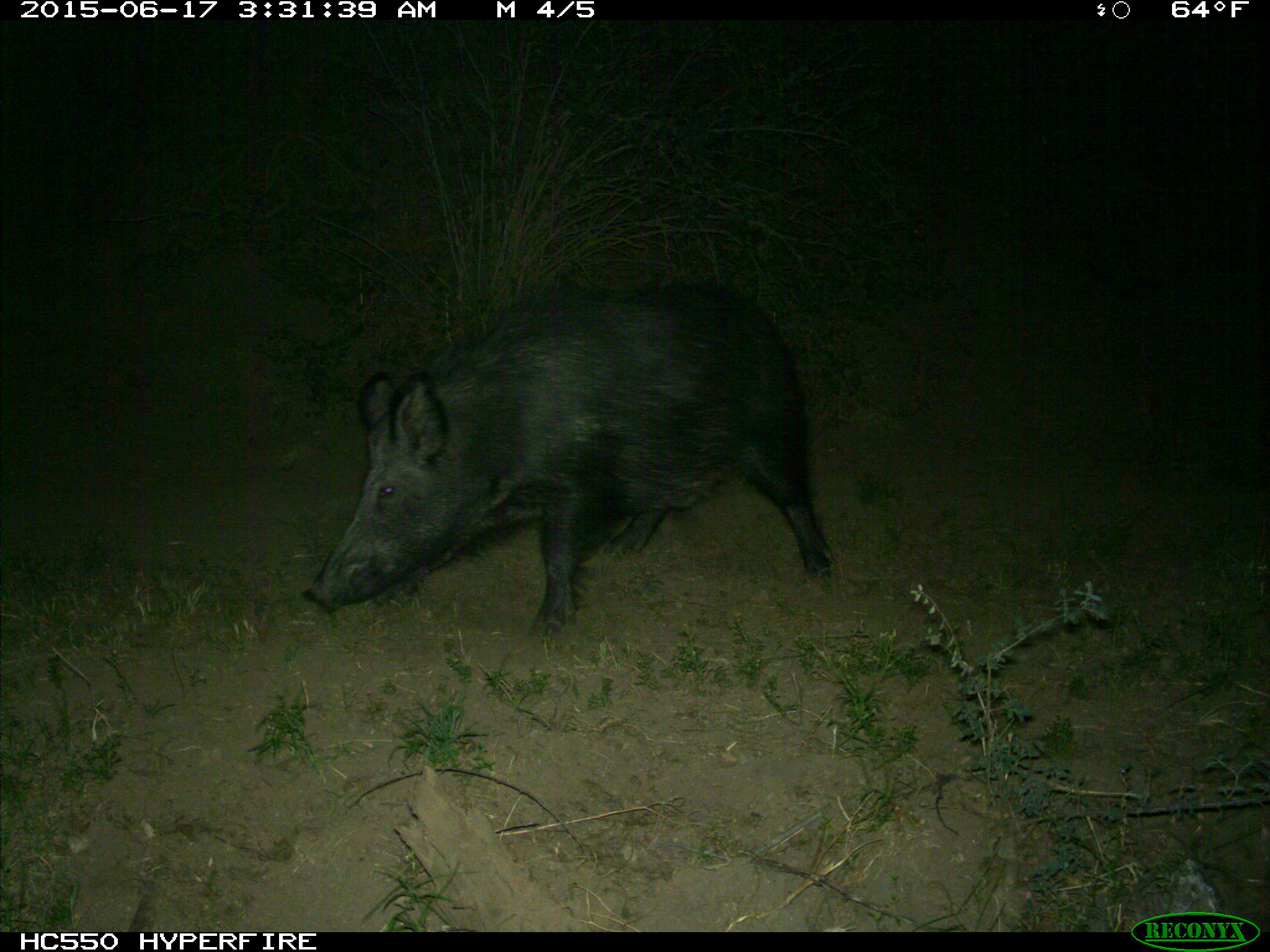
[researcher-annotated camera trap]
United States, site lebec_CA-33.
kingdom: Animalia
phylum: Chordata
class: Mammalia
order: Artiodactyla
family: Suidae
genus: Sus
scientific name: Sus scrofa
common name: wild boar